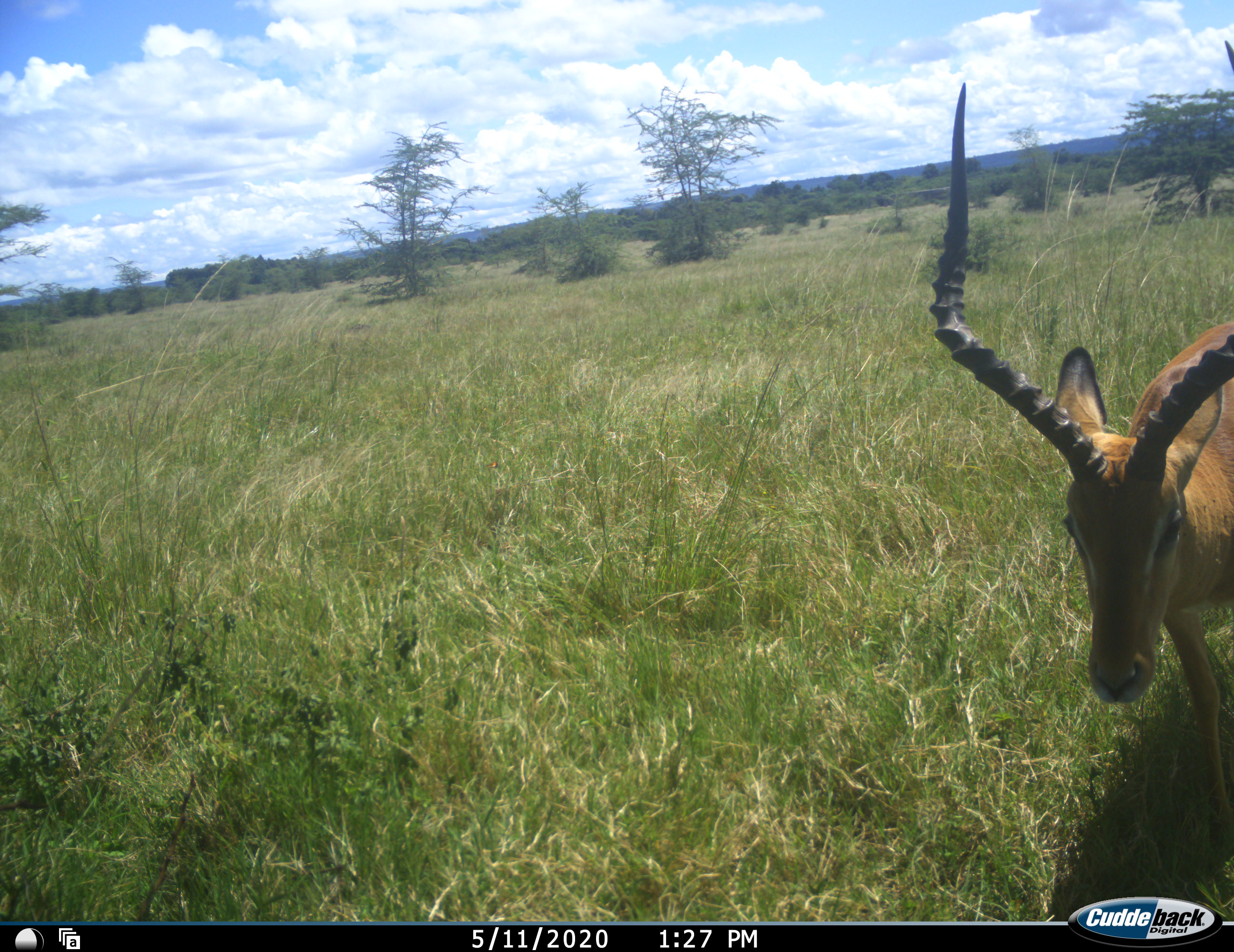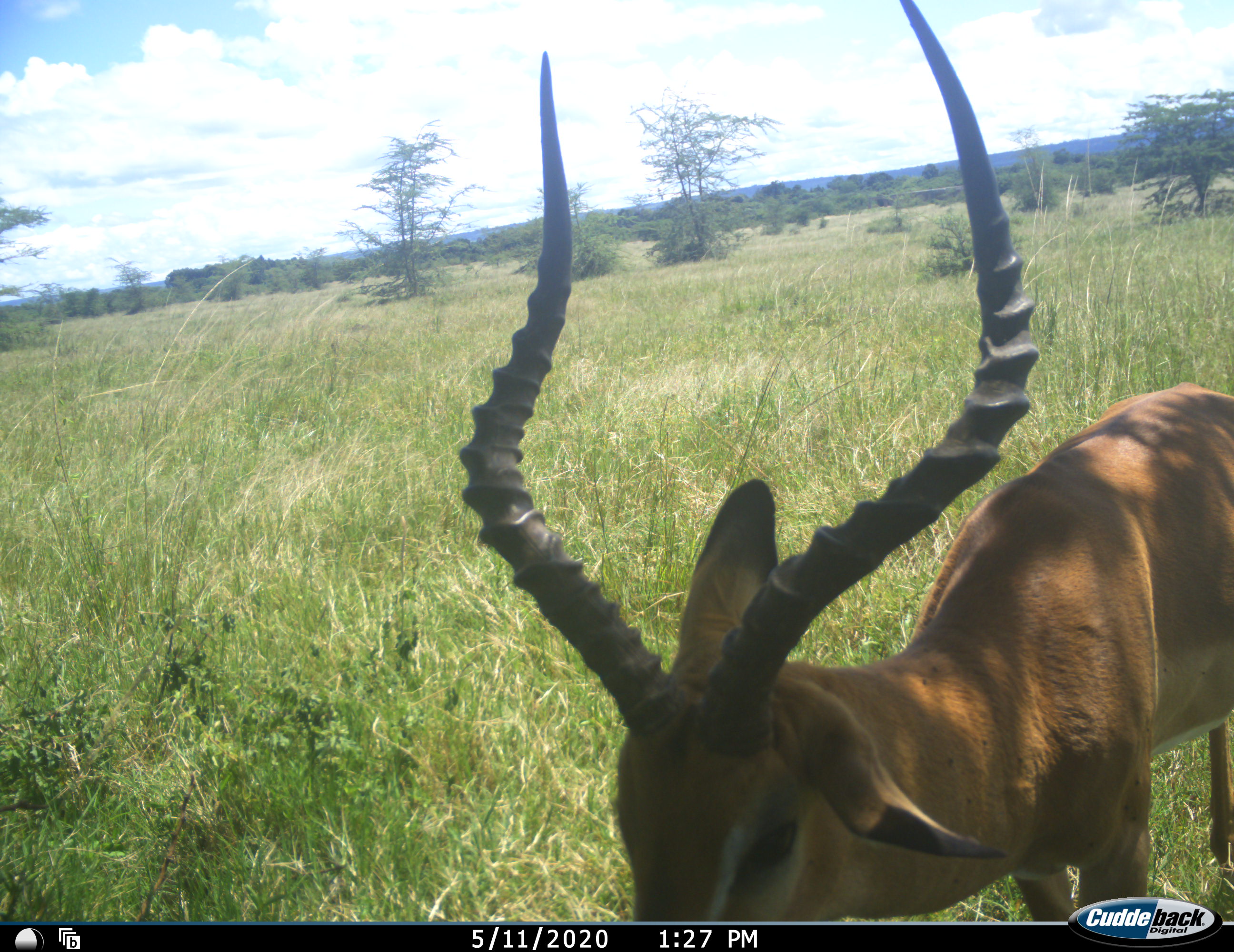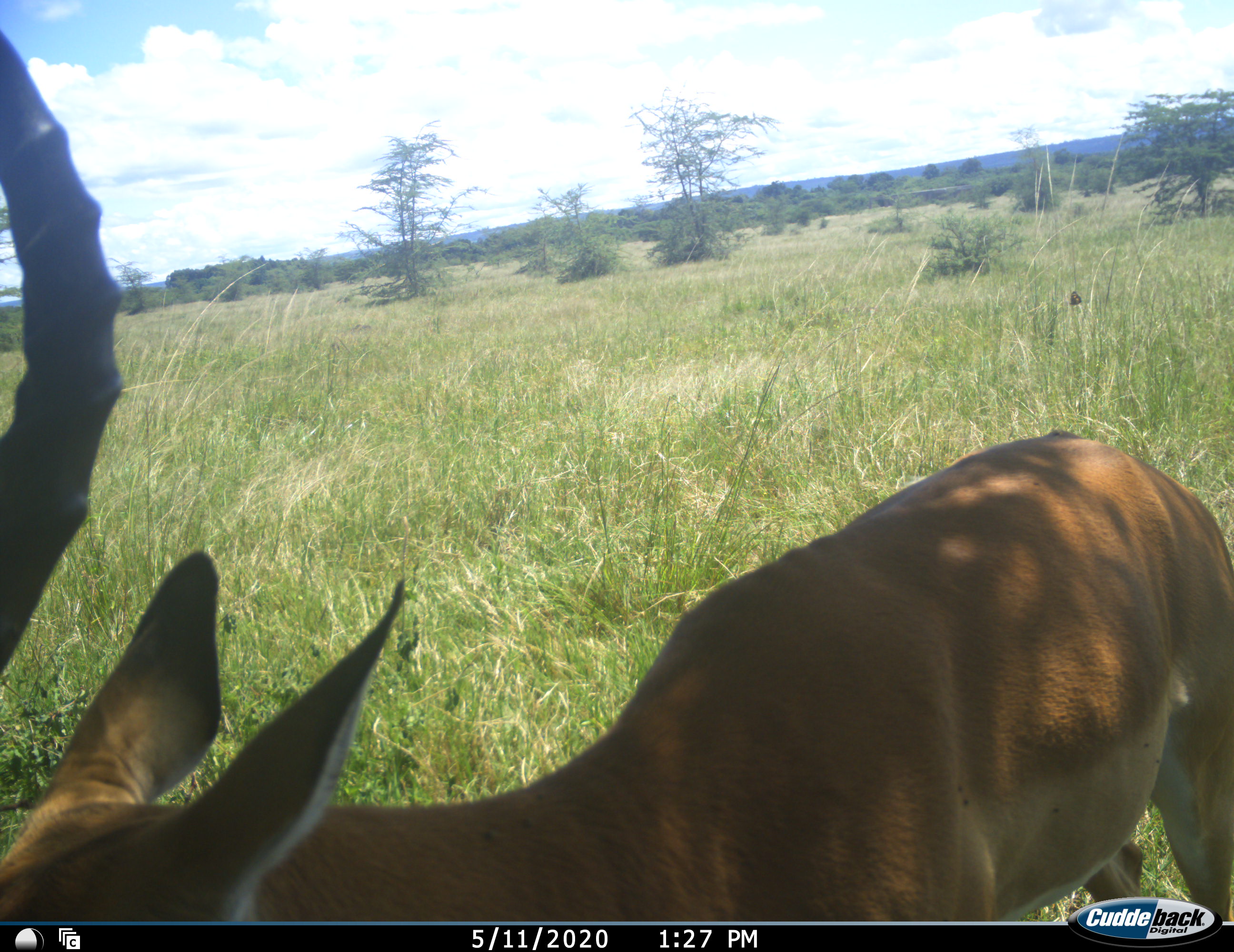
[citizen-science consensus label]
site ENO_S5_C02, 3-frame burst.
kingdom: Animalia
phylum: Chordata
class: Mammalia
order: Artiodactyla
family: Bovidae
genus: Aepyceros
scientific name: Aepyceros melampus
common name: impala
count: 1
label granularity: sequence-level